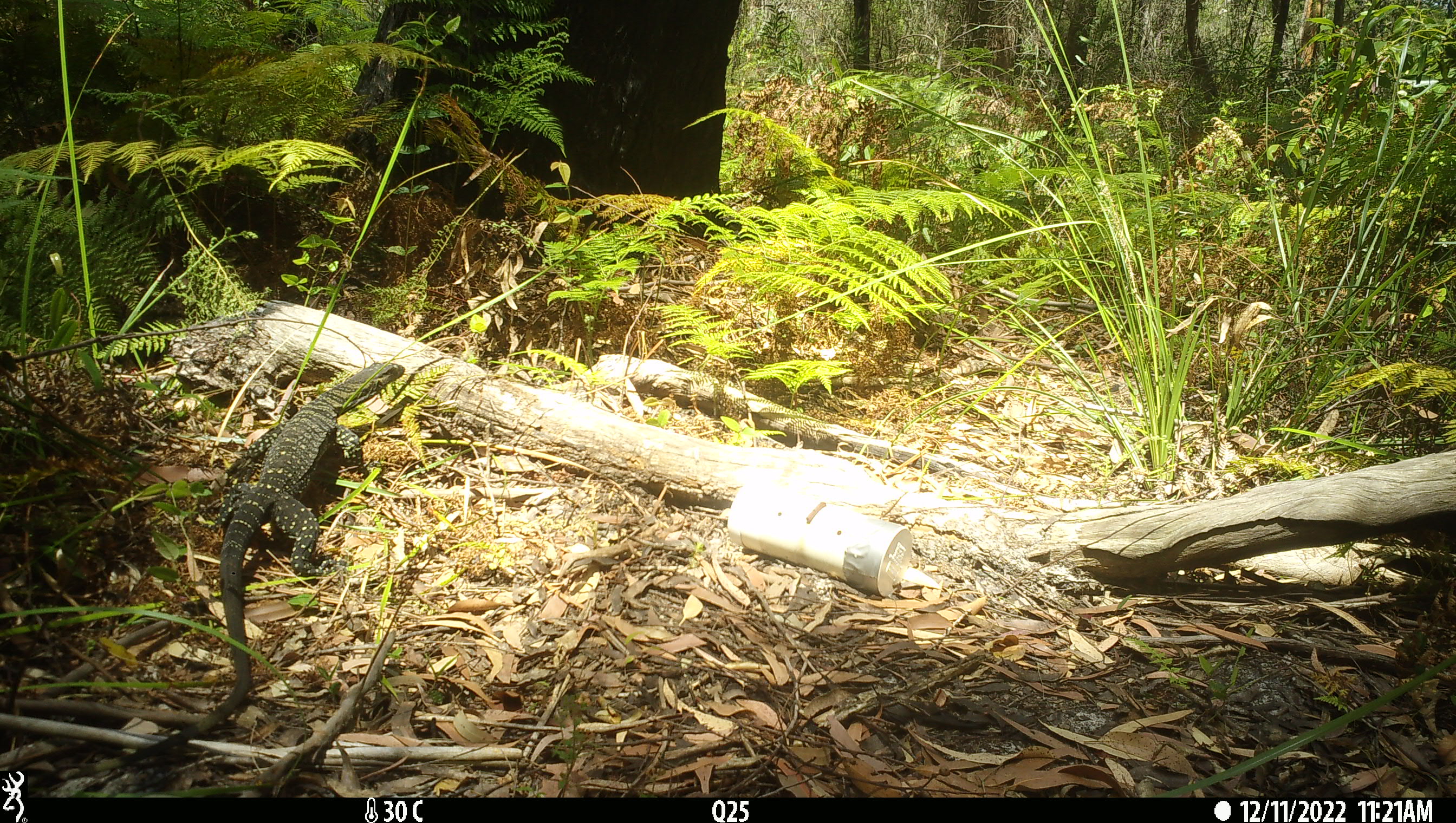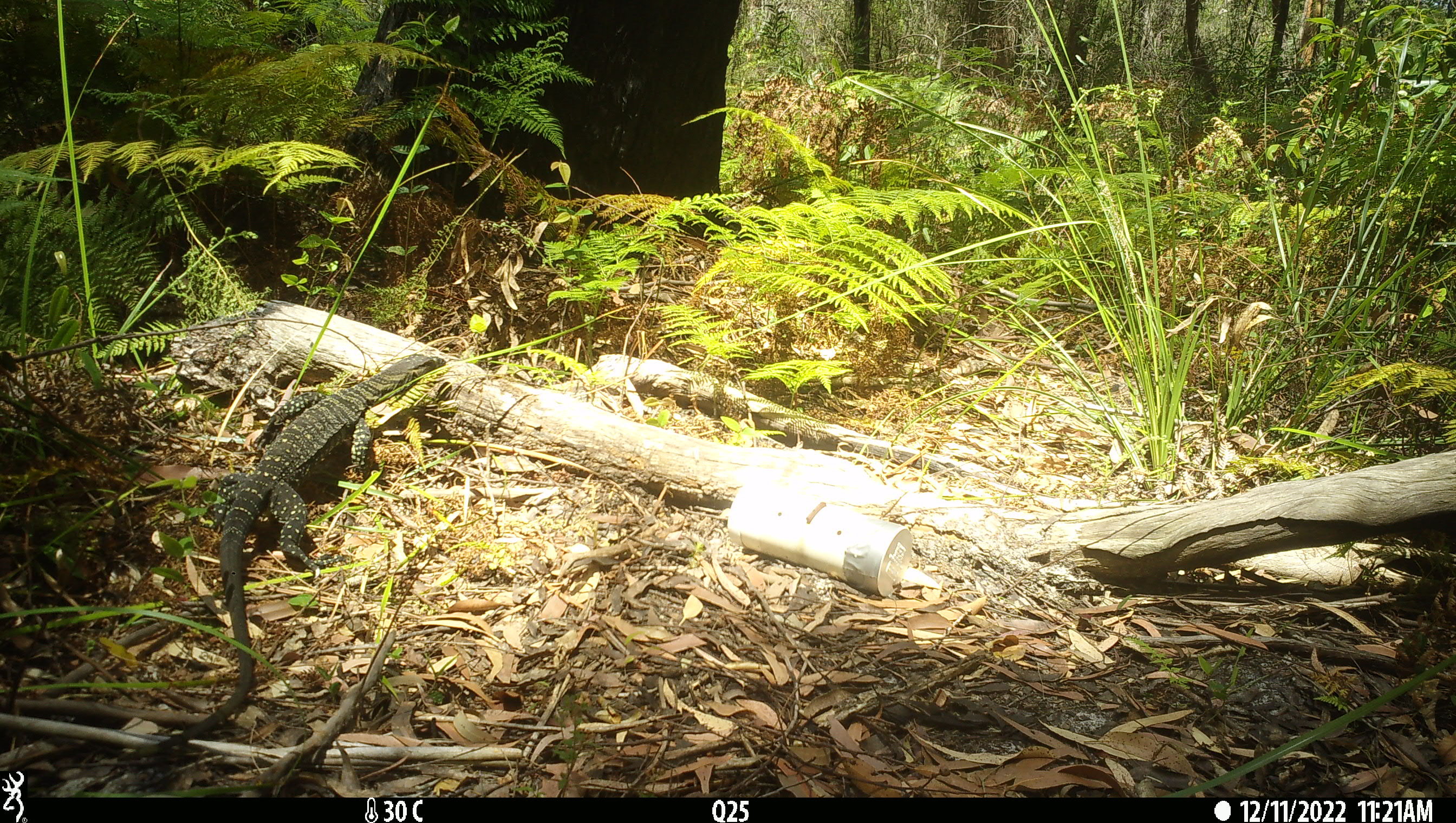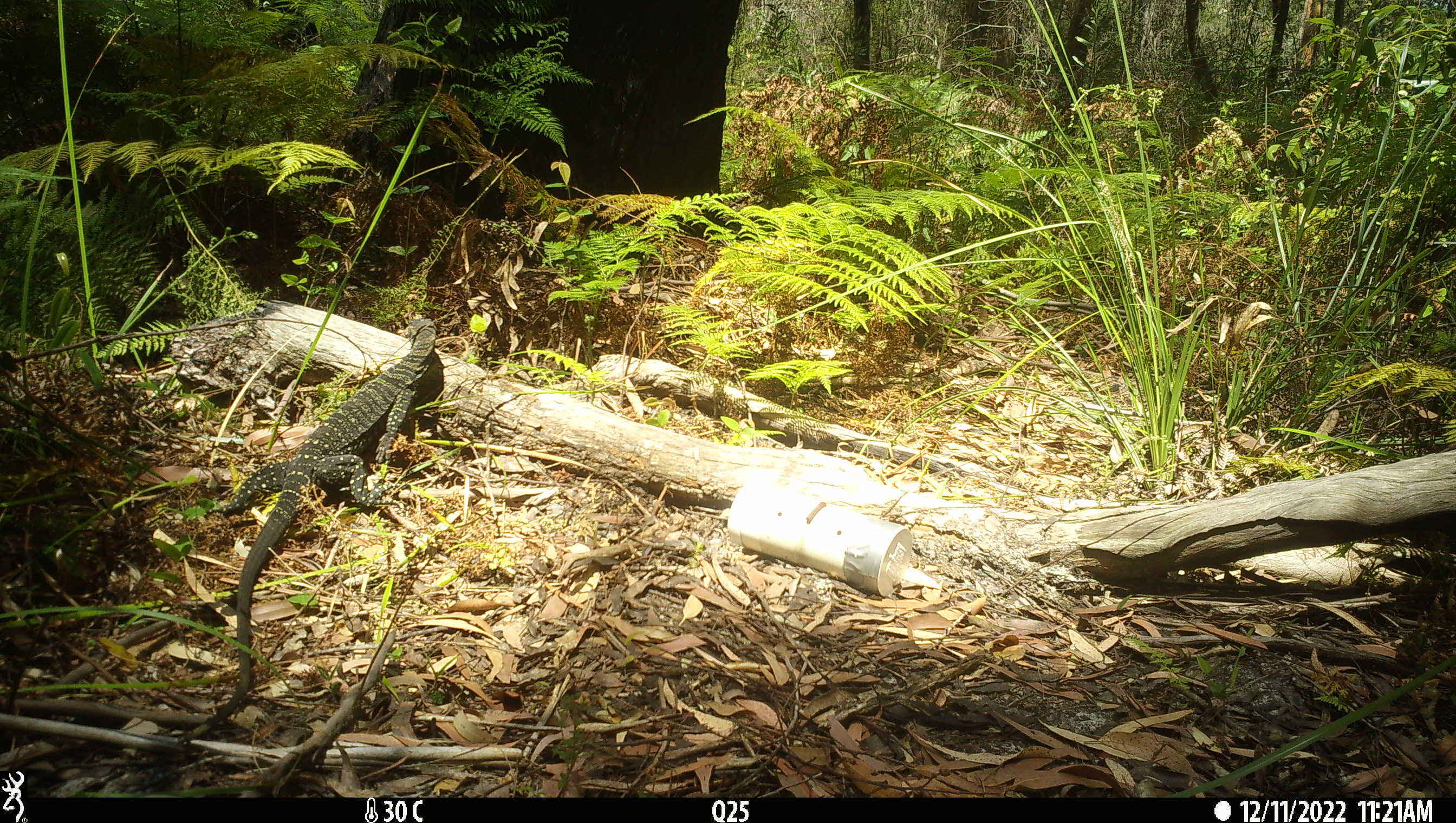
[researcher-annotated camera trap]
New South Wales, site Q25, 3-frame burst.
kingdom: Animalia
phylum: Chordata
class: Reptilia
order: Squamata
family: Varanidae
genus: Varanus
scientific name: Varanus varius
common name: lace monitor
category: goanna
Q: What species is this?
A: Goanna (lace monitor) (Varanus varius).